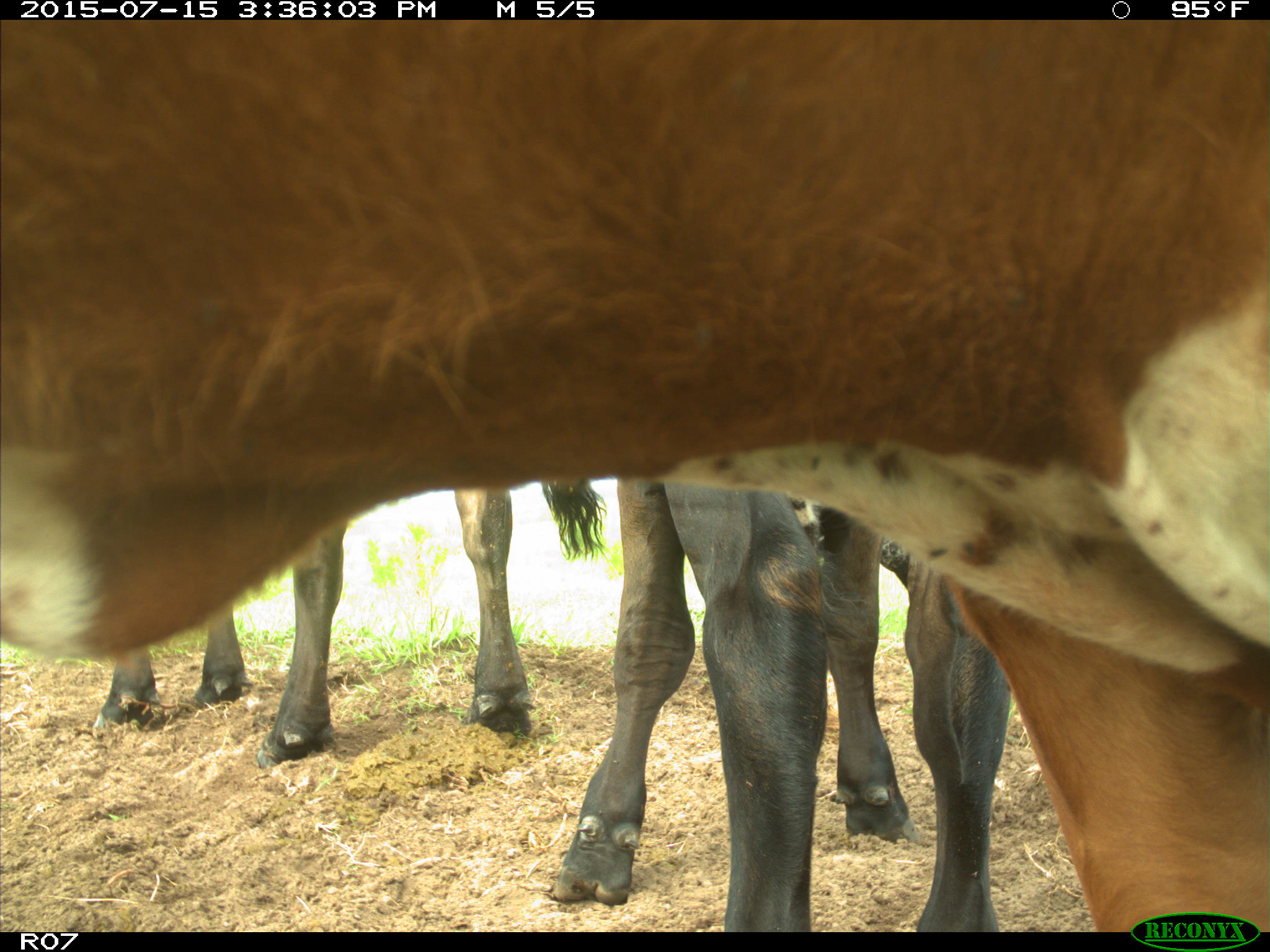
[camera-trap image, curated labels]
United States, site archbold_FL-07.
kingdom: Animalia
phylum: Chordata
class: Mammalia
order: Artiodactyla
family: Bovidae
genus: Bos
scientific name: Bos taurus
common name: domestic cow